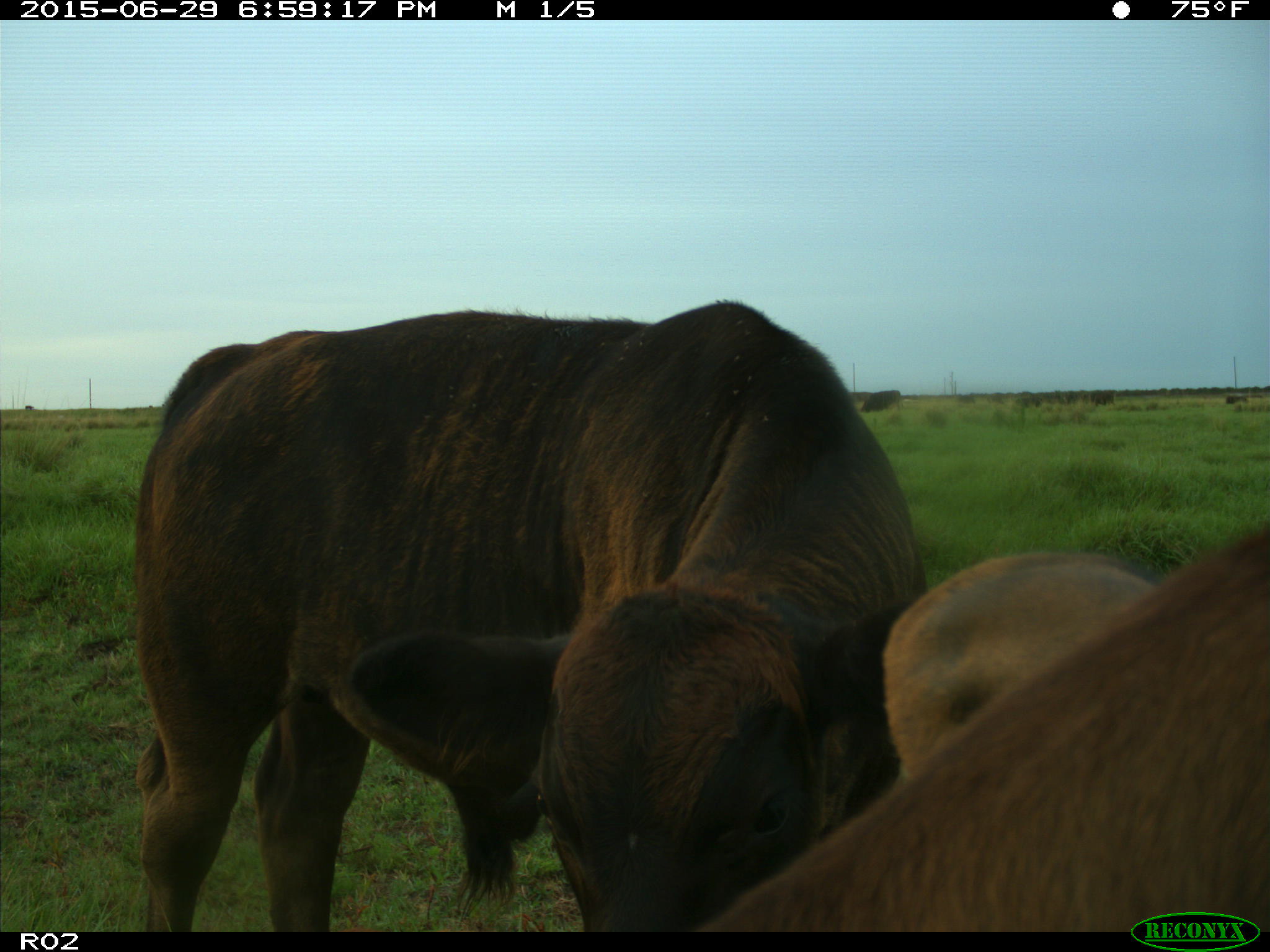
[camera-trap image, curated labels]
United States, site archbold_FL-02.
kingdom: Animalia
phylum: Chordata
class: Mammalia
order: Artiodactyla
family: Bovidae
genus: Bos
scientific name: Bos taurus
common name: domestic cow